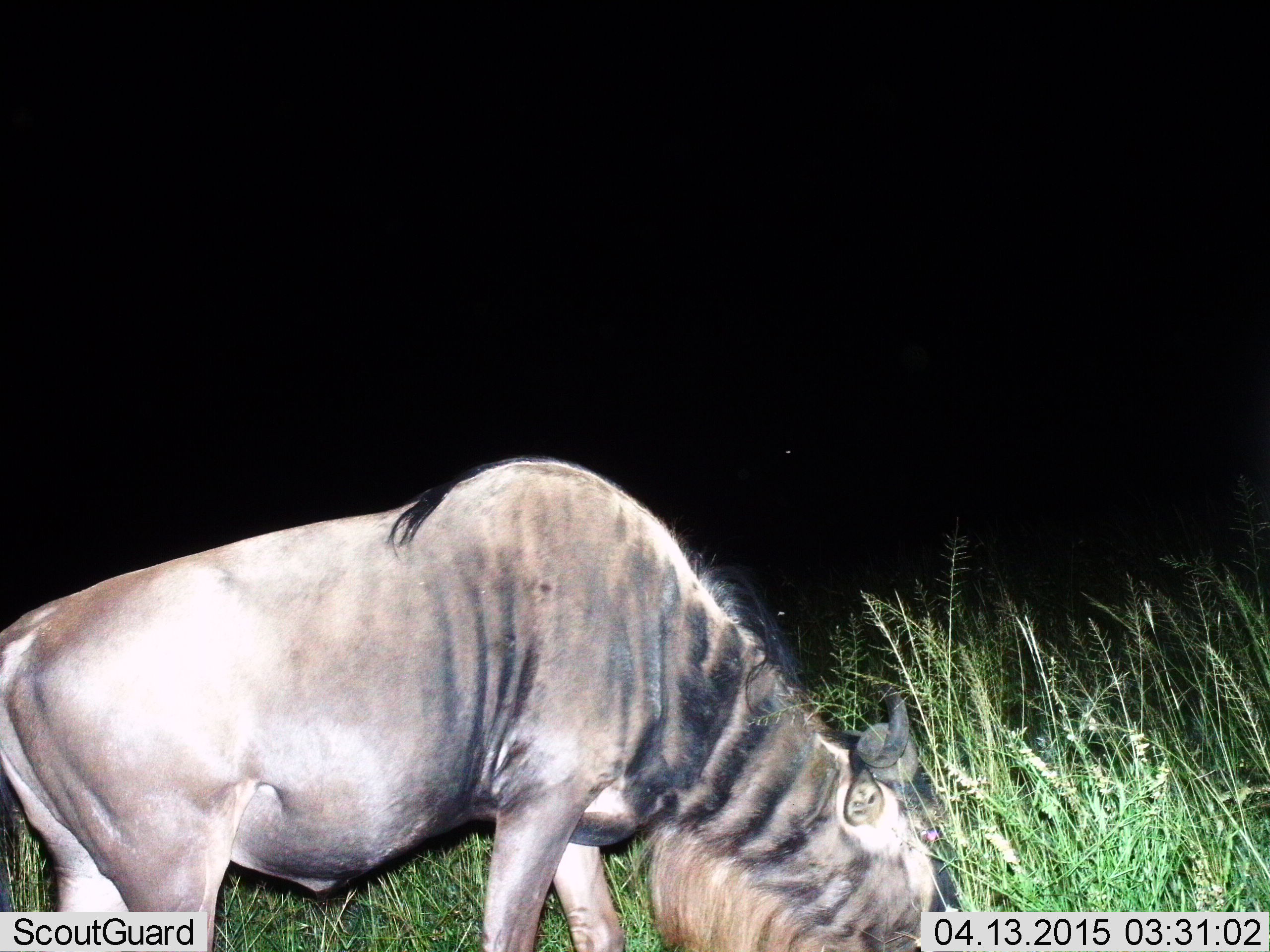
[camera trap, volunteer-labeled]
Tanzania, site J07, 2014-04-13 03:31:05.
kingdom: Animalia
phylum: Chordata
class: Mammalia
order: Artiodactyla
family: Bovidae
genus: Connochaetes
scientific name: Connochaetes taurinus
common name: blue wildebeest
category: wildebeest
Wildebeest (blue wildebeest) (Connochaetes taurinus), count 1. Behavior (volunteer vote fractions): standing 20%, resting 0%, moving 0%, interacting 0%. Young present (vote fraction): 10%. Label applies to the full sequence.